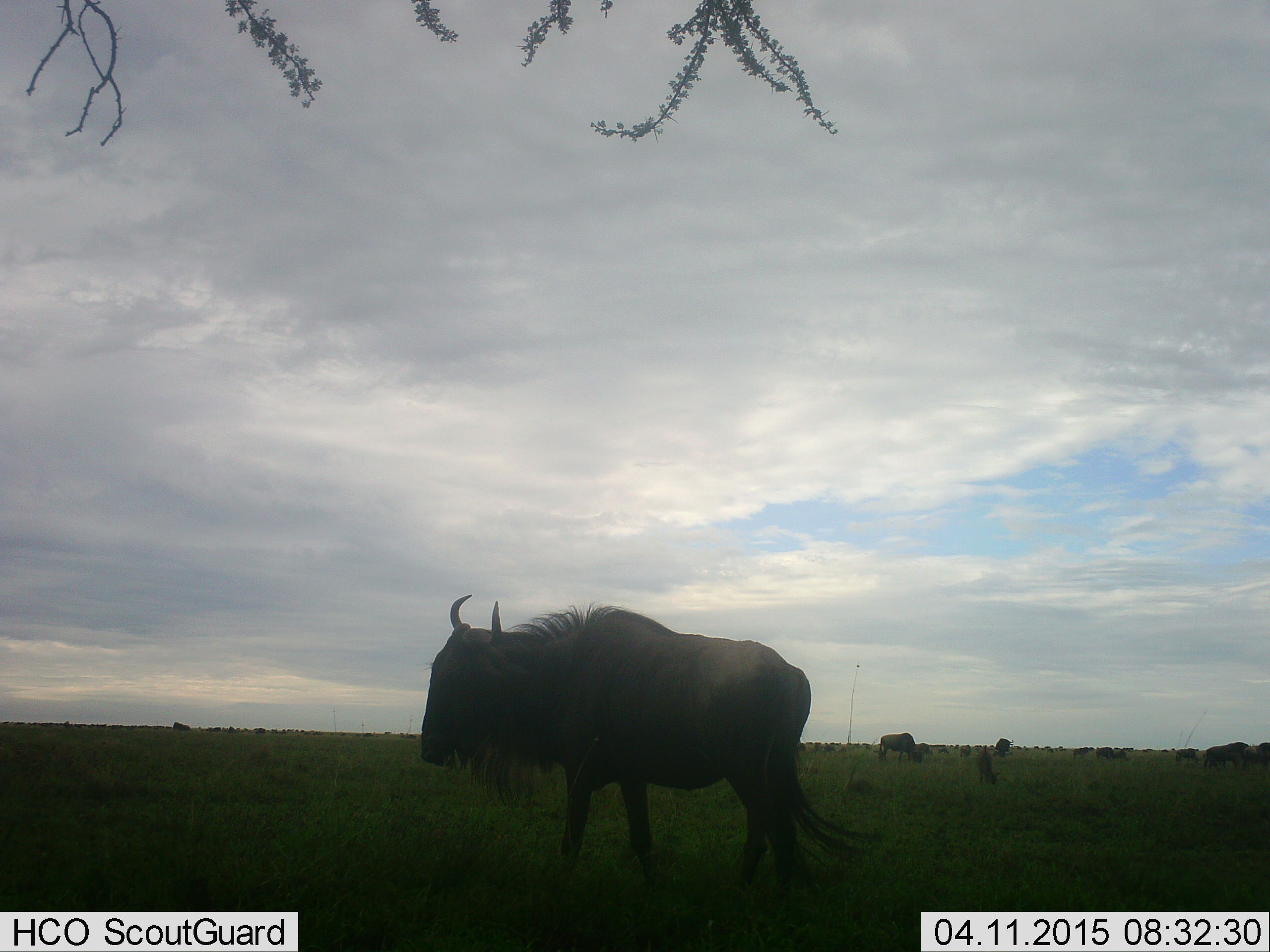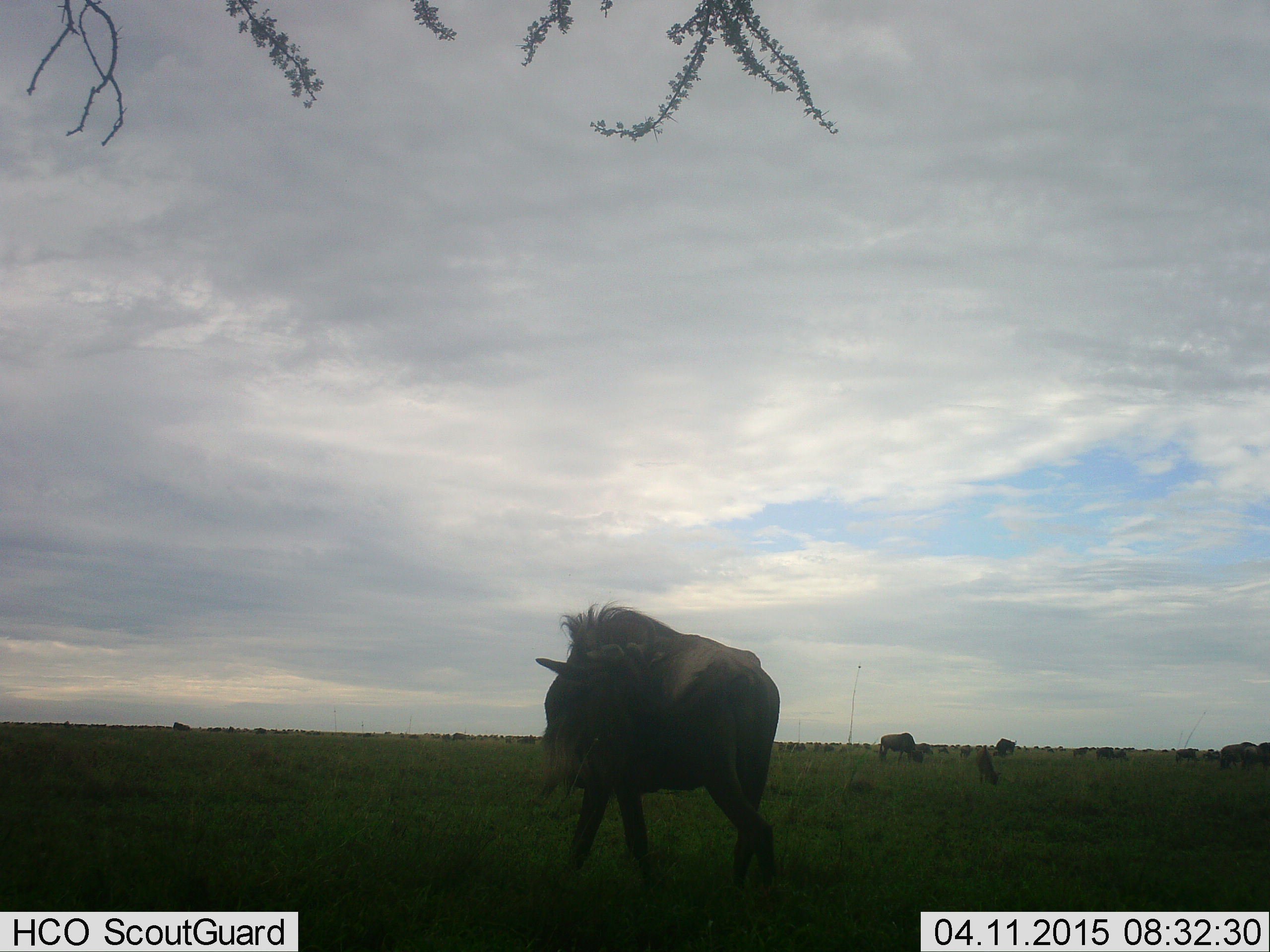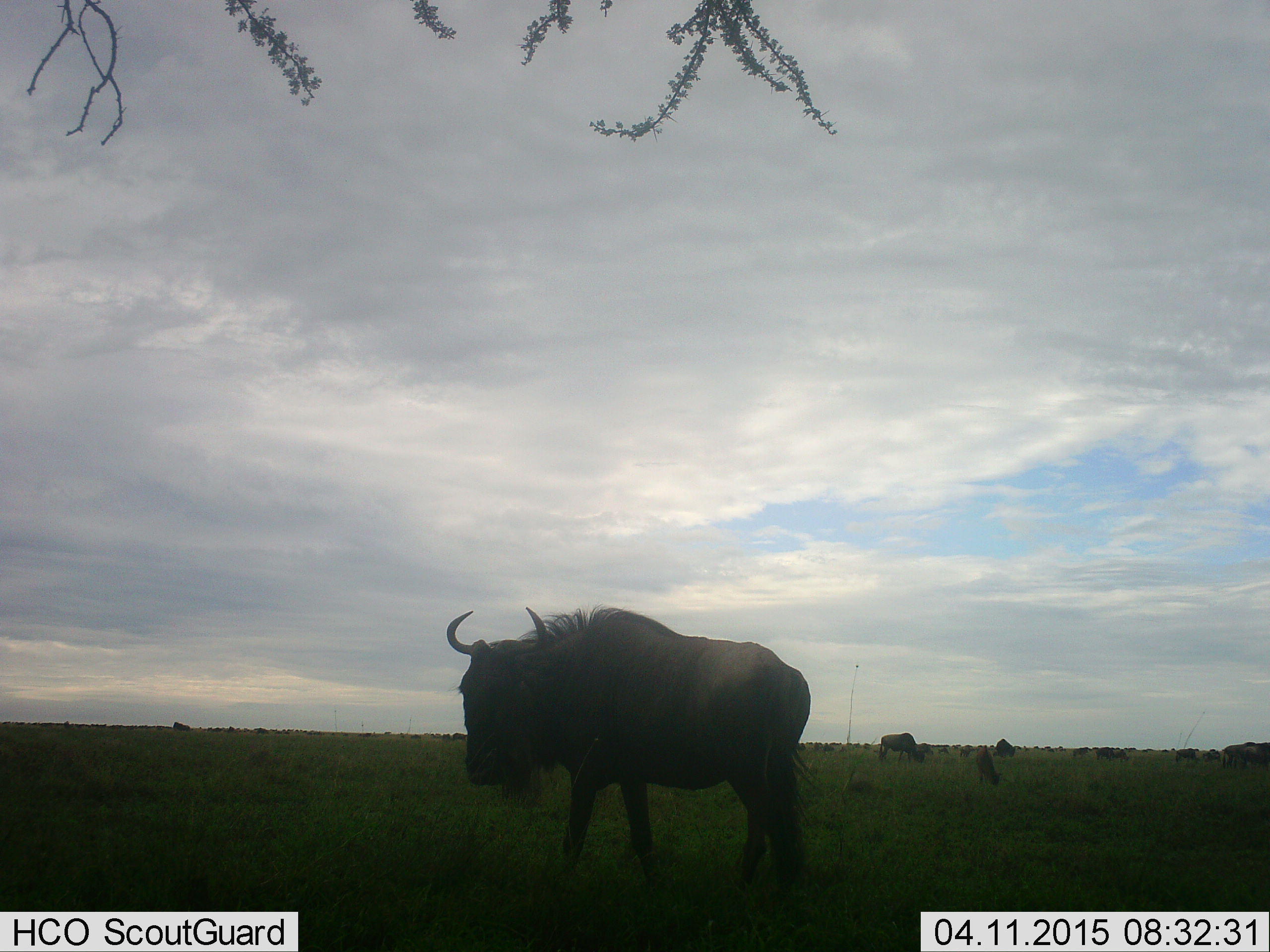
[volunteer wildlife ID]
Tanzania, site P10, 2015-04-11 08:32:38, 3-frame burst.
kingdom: Animalia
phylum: Chordata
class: Mammalia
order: Artiodactyla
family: Bovidae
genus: Connochaetes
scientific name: Connochaetes taurinus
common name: blue wildebeest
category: wildebeest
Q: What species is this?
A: Wildebeest (blue wildebeest) (Connochaetes taurinus).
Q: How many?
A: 10.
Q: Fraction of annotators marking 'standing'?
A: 64%.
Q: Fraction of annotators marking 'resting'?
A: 0%.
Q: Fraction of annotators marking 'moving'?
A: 36%.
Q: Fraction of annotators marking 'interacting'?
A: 0%.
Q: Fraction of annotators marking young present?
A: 9%.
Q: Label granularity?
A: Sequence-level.